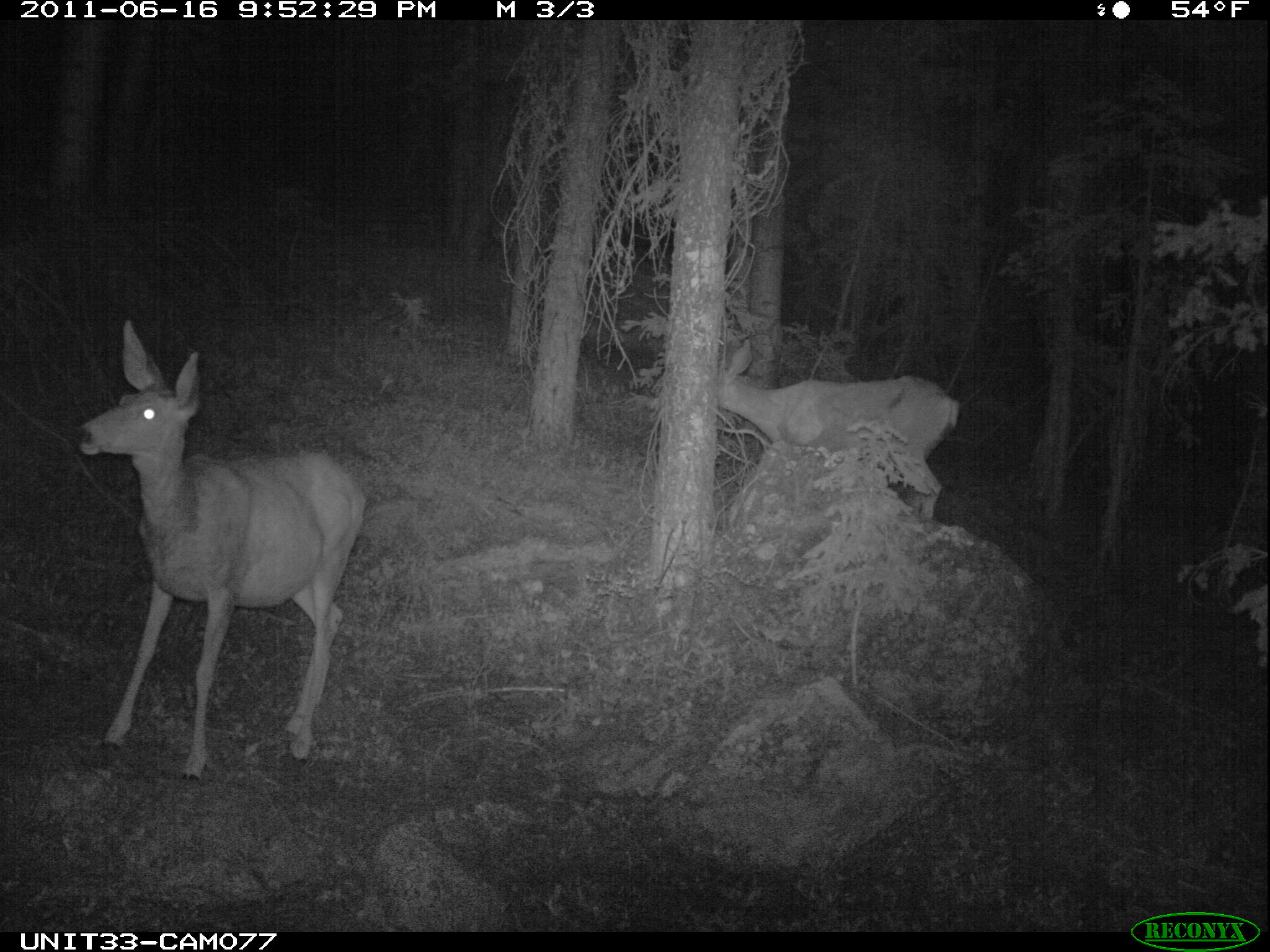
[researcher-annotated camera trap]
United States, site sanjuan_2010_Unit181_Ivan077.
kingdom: Animalia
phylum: Chordata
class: Mammalia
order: Artiodactyla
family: Cervidae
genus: Odocoileus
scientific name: Odocoileus hemionus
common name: mule deer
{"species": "Odocoileus hemionus (mule deer)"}